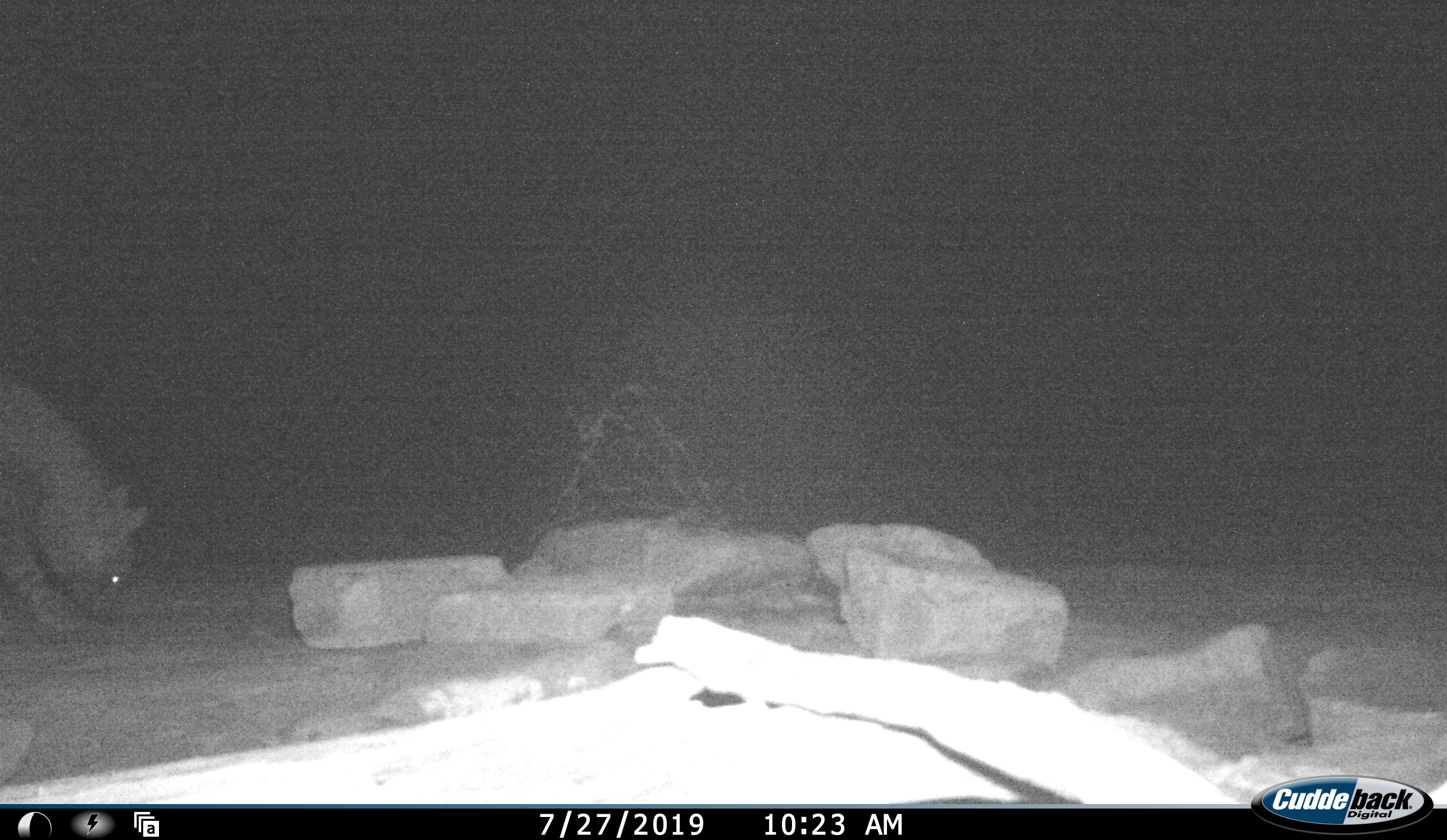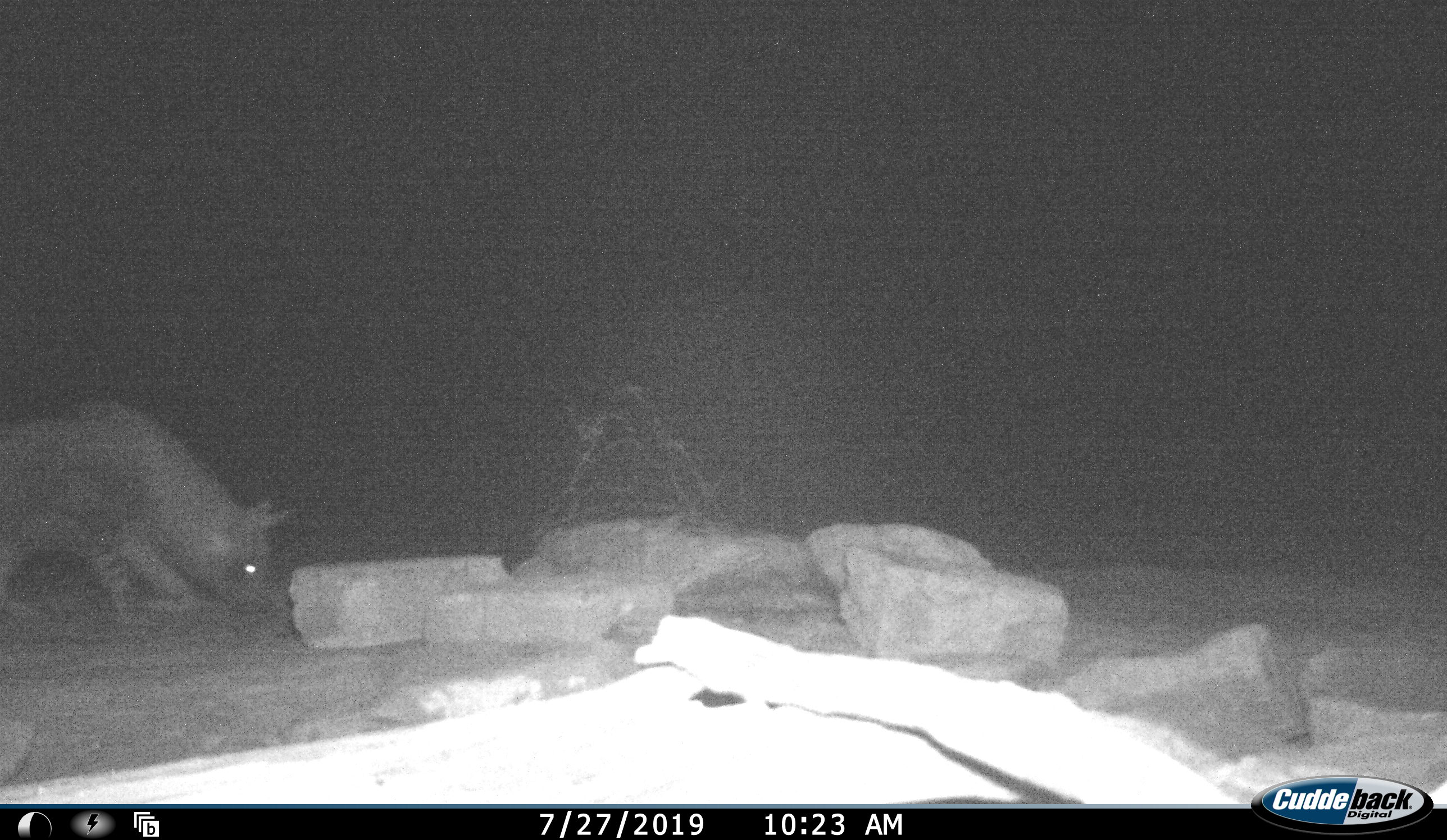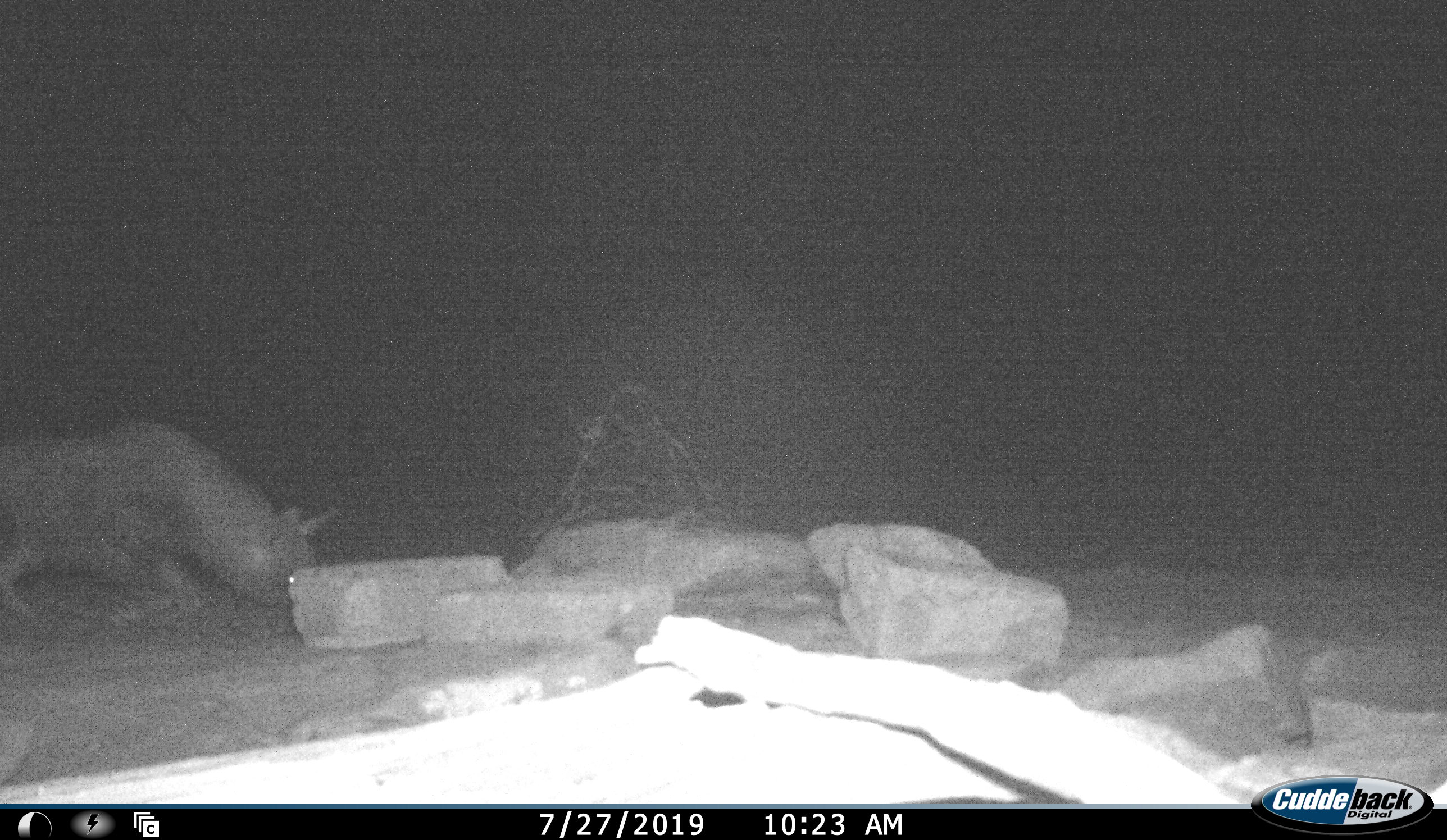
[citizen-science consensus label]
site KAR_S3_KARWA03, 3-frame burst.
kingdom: Animalia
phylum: Chordata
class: Mammalia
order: Carnivora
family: Hyaenidae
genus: Parahyaena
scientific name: Parahyaena brunnea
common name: brown hyena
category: hyenabrown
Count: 1.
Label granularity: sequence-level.